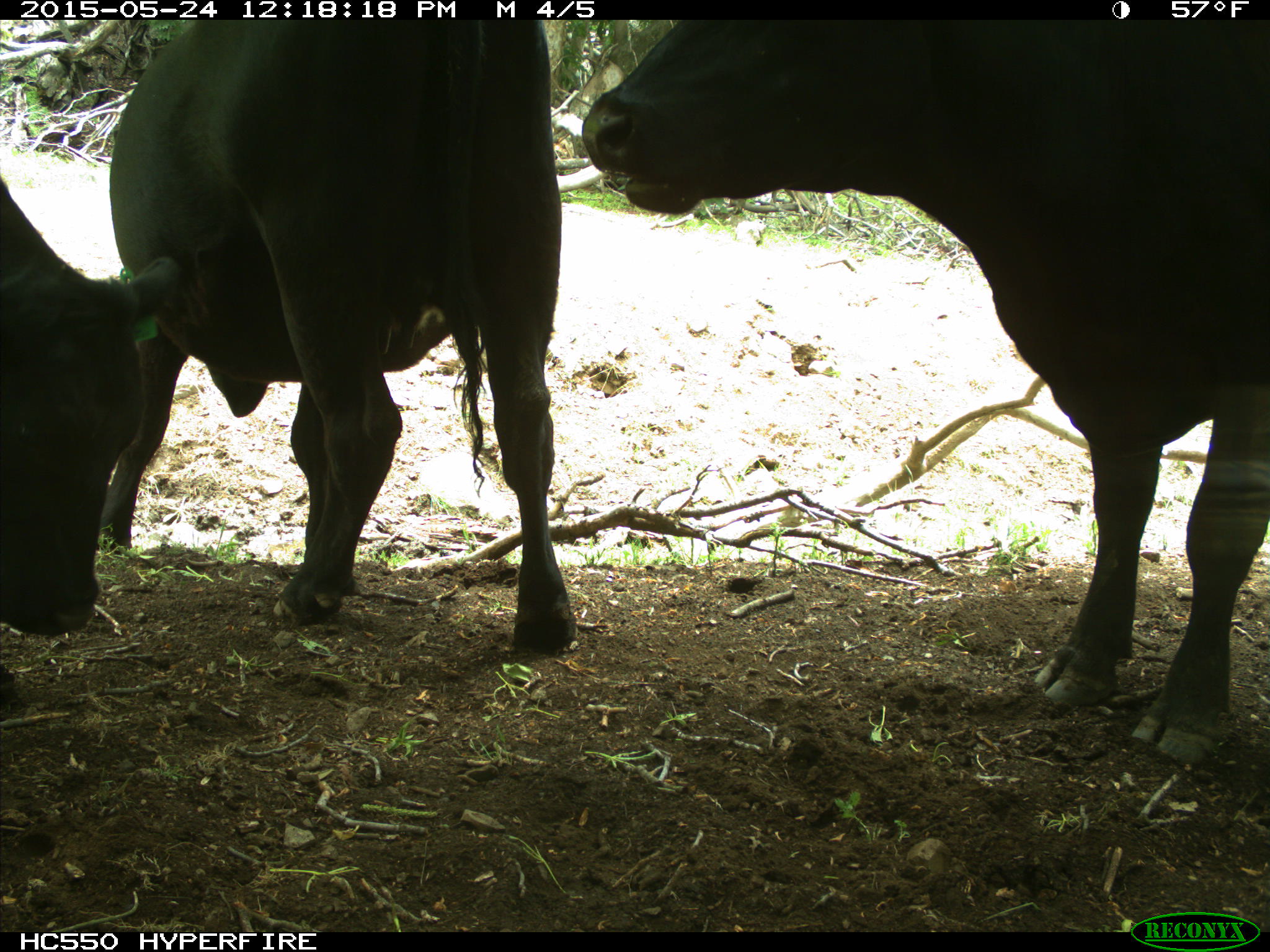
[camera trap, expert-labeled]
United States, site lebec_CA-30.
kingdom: Animalia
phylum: Chordata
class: Mammalia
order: Artiodactyla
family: Bovidae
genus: Bos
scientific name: Bos taurus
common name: domestic cow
Bos taurus (domestic cow).